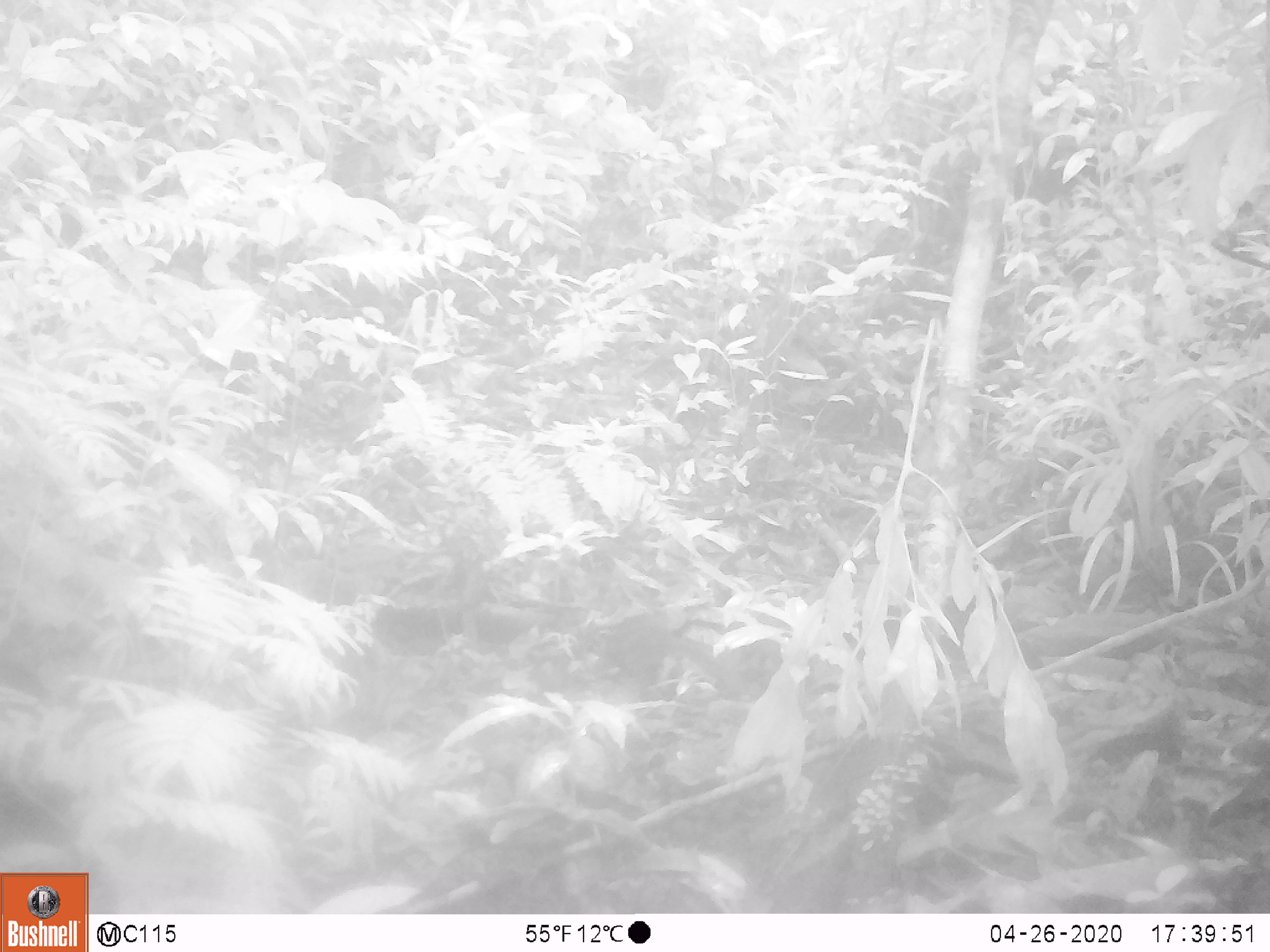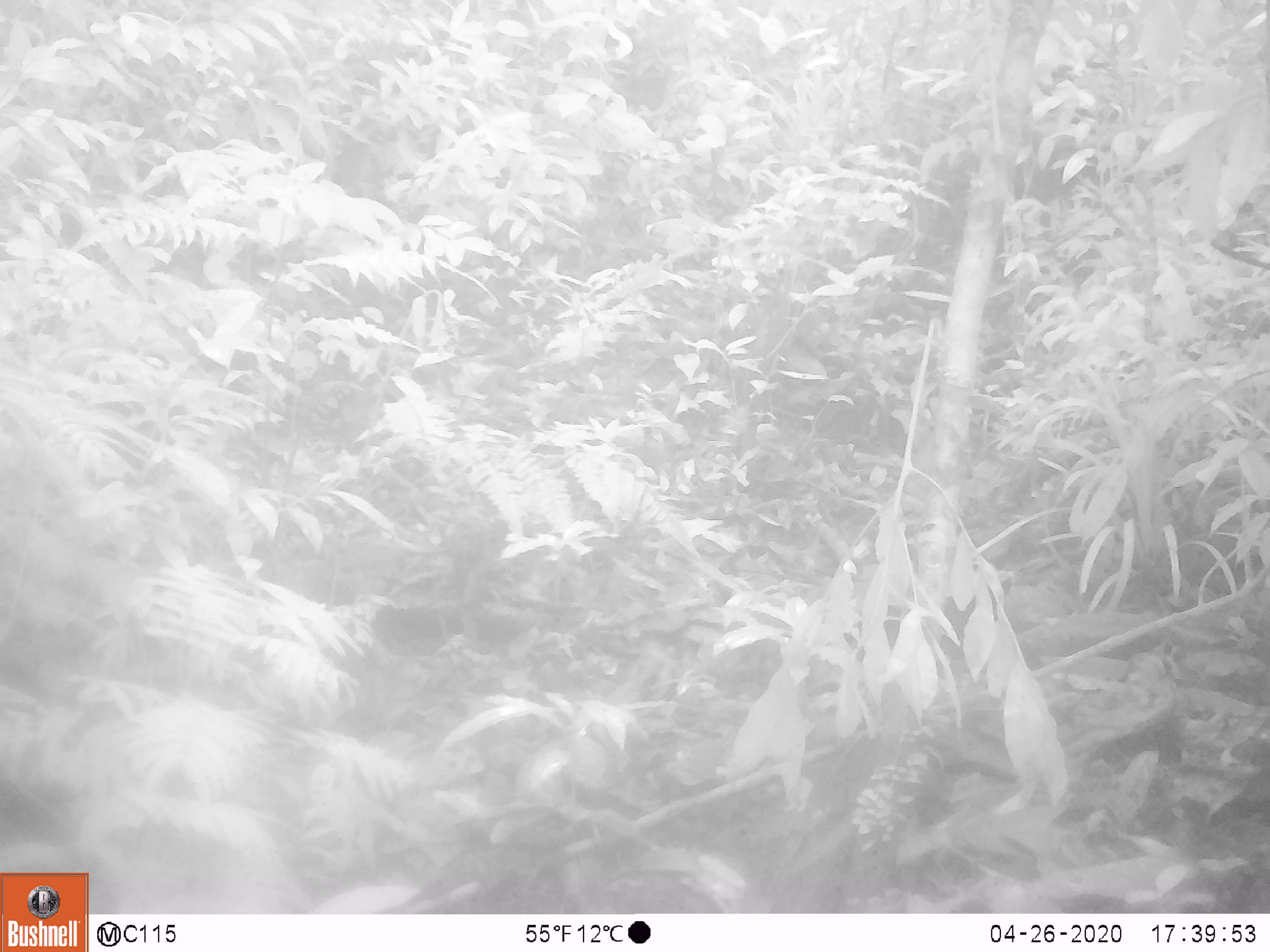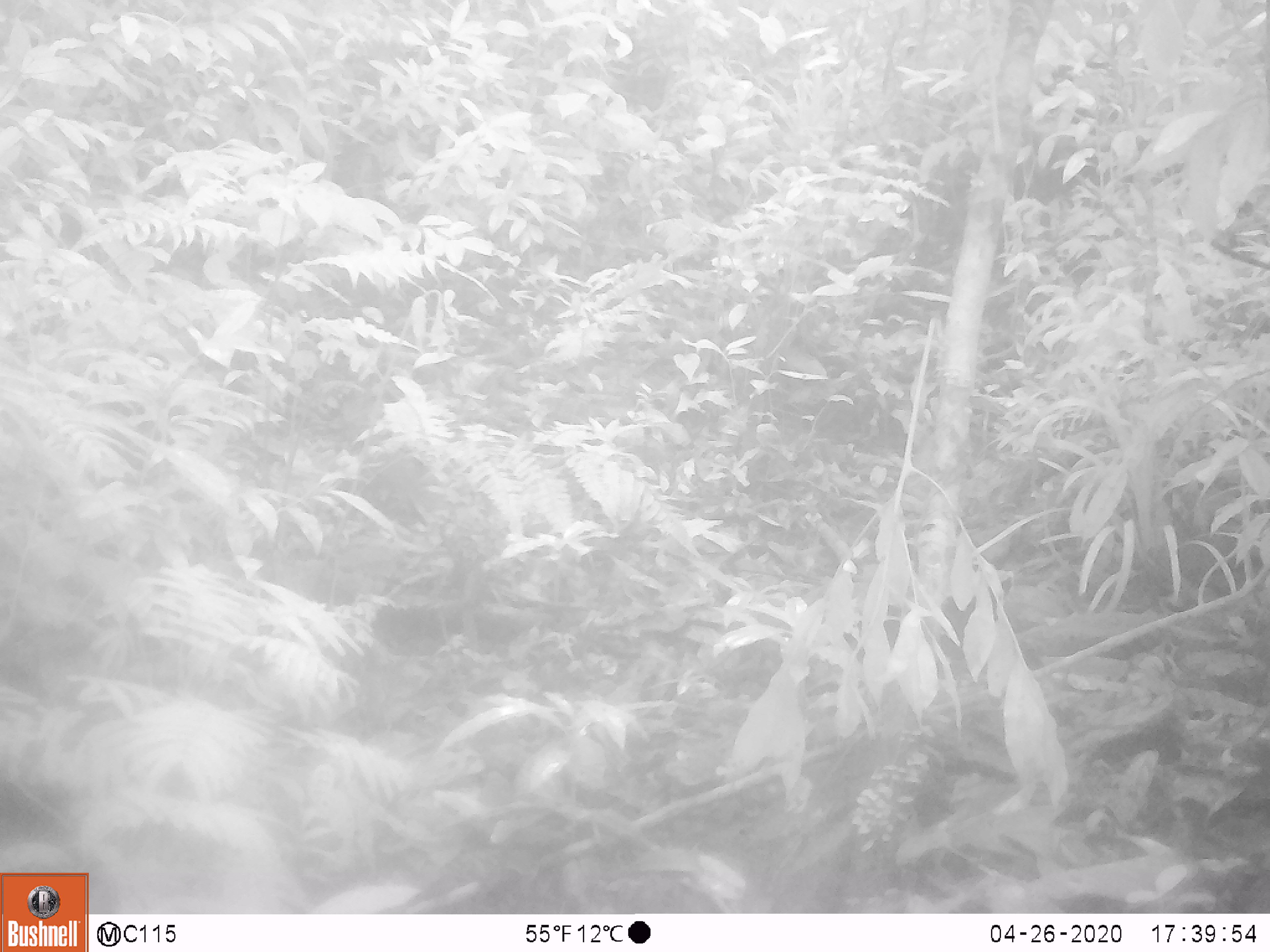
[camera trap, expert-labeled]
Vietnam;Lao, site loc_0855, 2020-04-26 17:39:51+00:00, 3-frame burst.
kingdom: Animalia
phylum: Chordata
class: Mammalia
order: Rodentia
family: Sciuridae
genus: Dremomys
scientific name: Dremomys rufigenis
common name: red-cheeked squirrel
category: red cheeked squirrel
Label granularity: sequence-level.